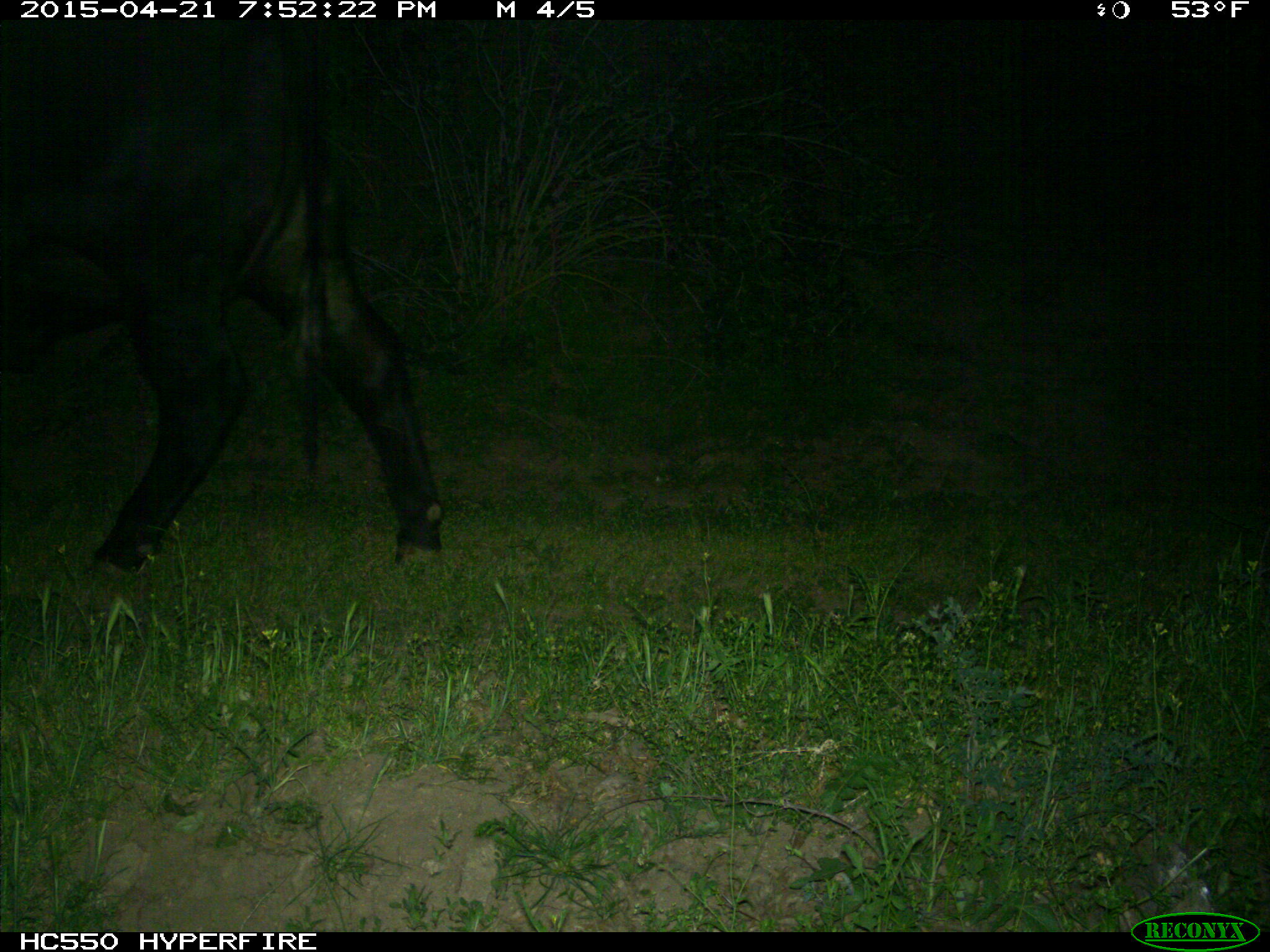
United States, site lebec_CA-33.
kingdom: Animalia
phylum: Chordata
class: Mammalia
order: Artiodactyla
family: Bovidae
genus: Bos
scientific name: Bos taurus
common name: domestic cow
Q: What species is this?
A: Bos taurus (domestic cow).